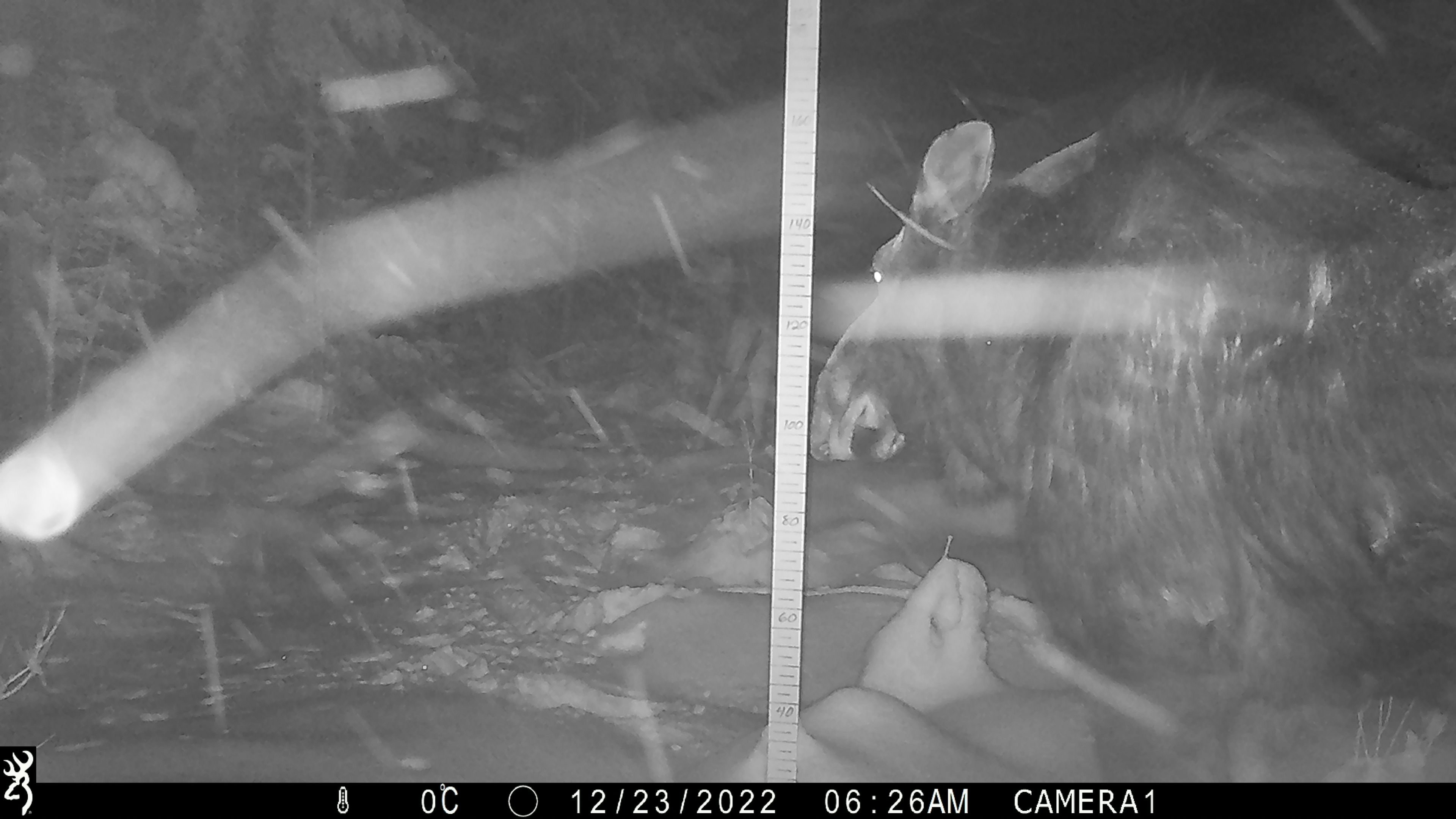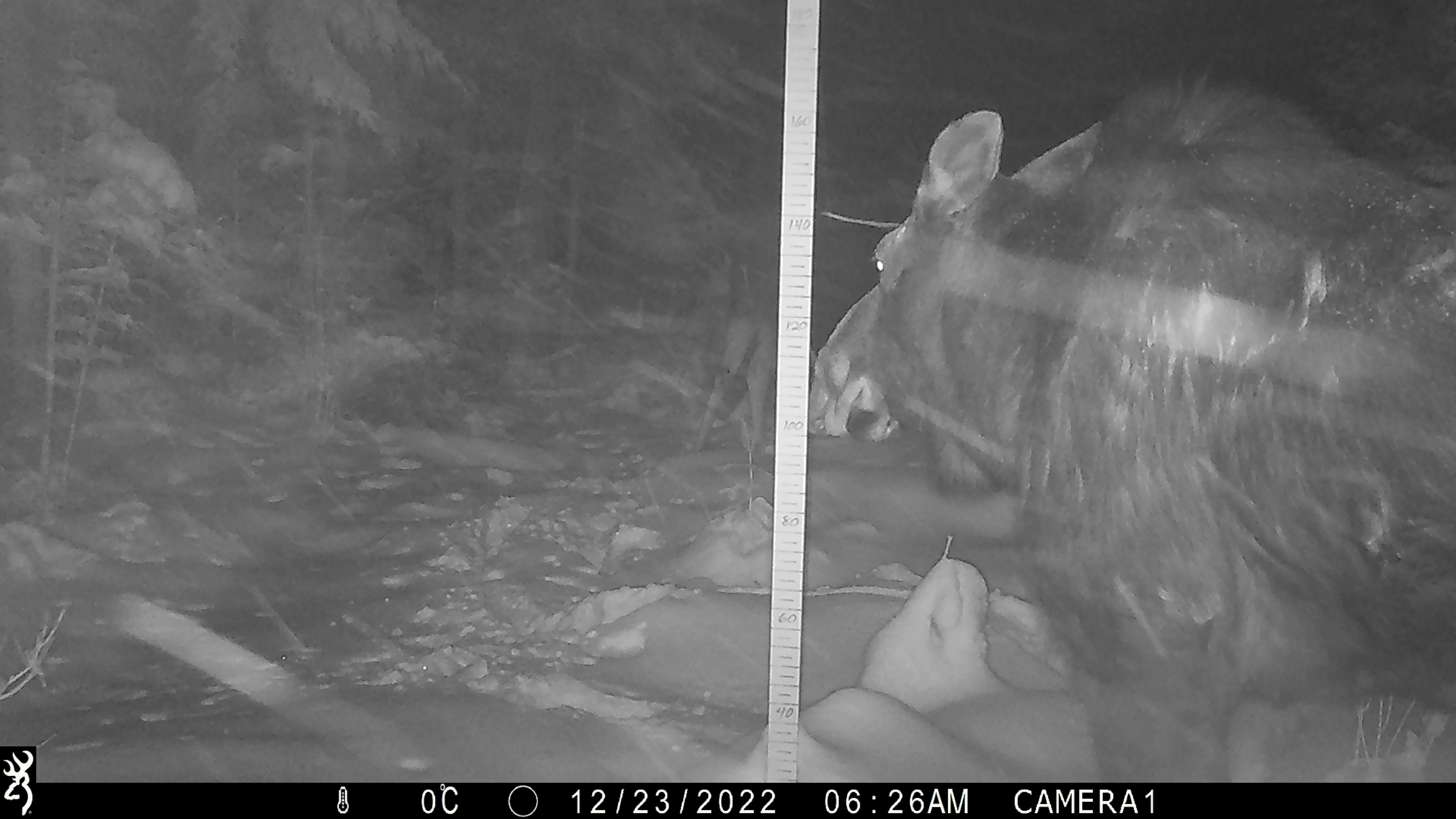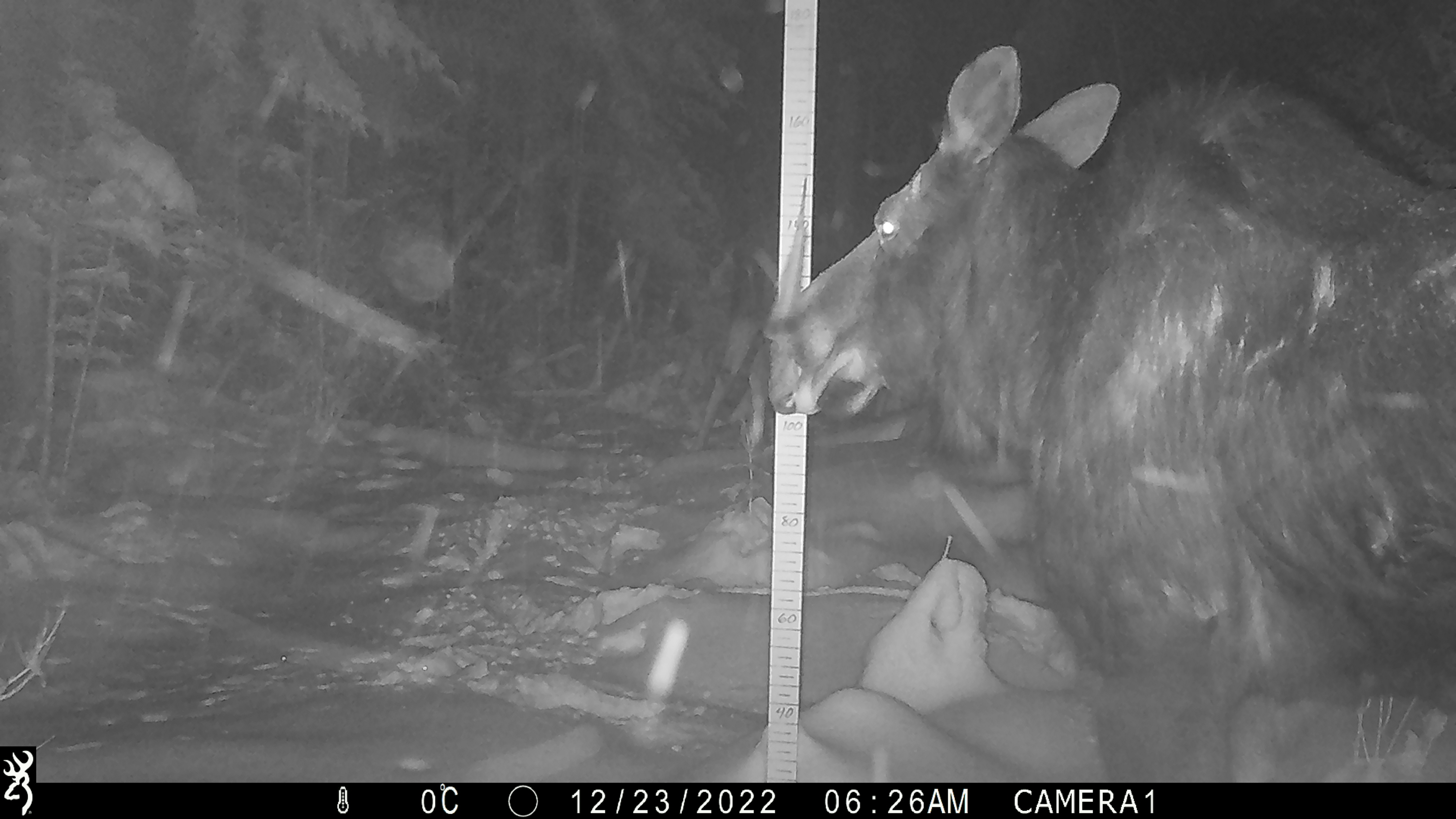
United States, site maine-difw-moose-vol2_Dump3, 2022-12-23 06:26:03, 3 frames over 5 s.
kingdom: Animalia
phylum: Chordata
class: Mammalia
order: Artiodactyla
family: Cervidae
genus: Alces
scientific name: Alces alces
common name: moose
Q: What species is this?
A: Moose (Alces alces).